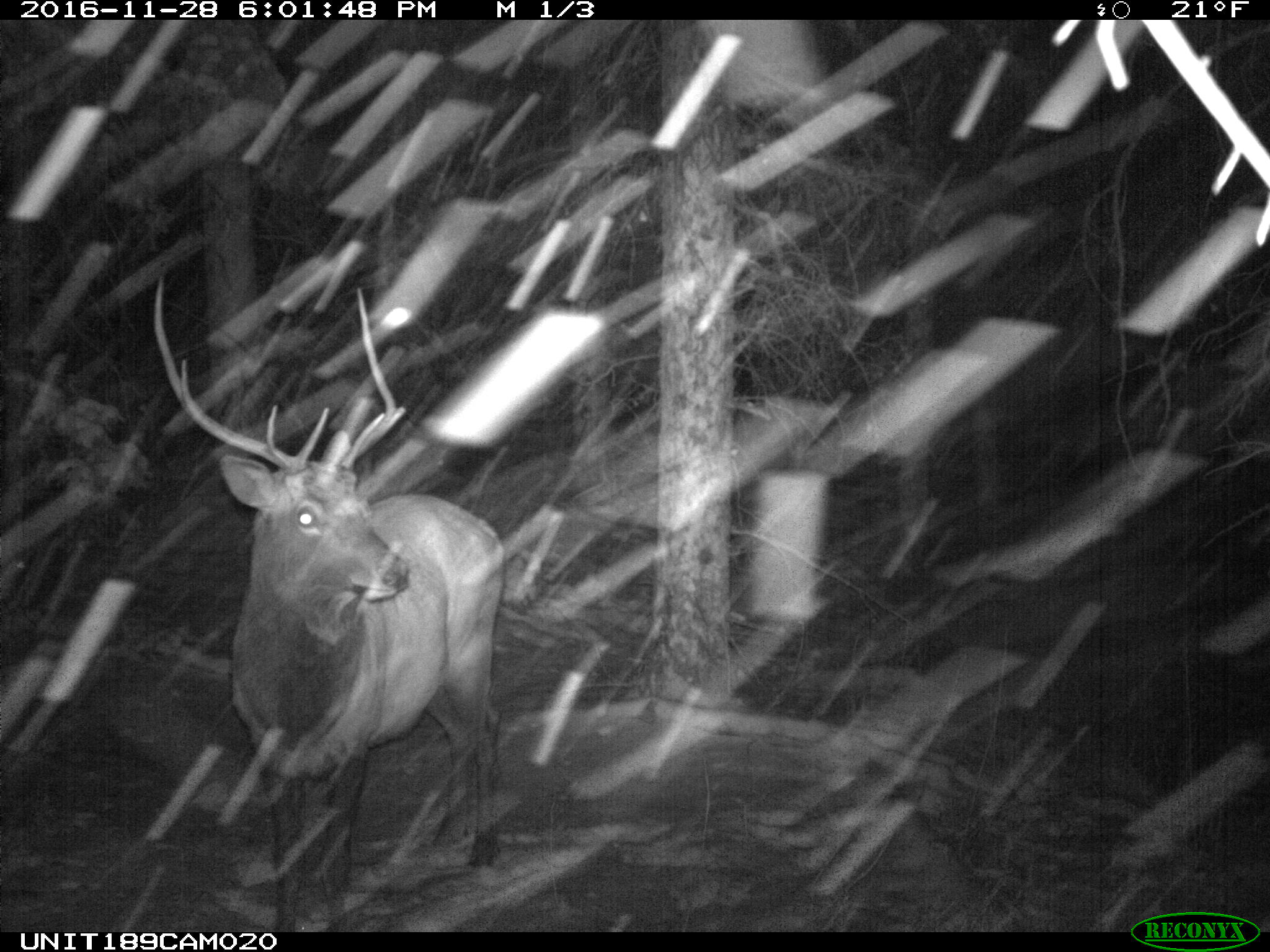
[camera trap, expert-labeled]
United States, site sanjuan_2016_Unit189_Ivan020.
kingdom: Animalia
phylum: Chordata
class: Mammalia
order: Artiodactyla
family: Cervidae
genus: Cervus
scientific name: Cervus elaphus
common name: red deer